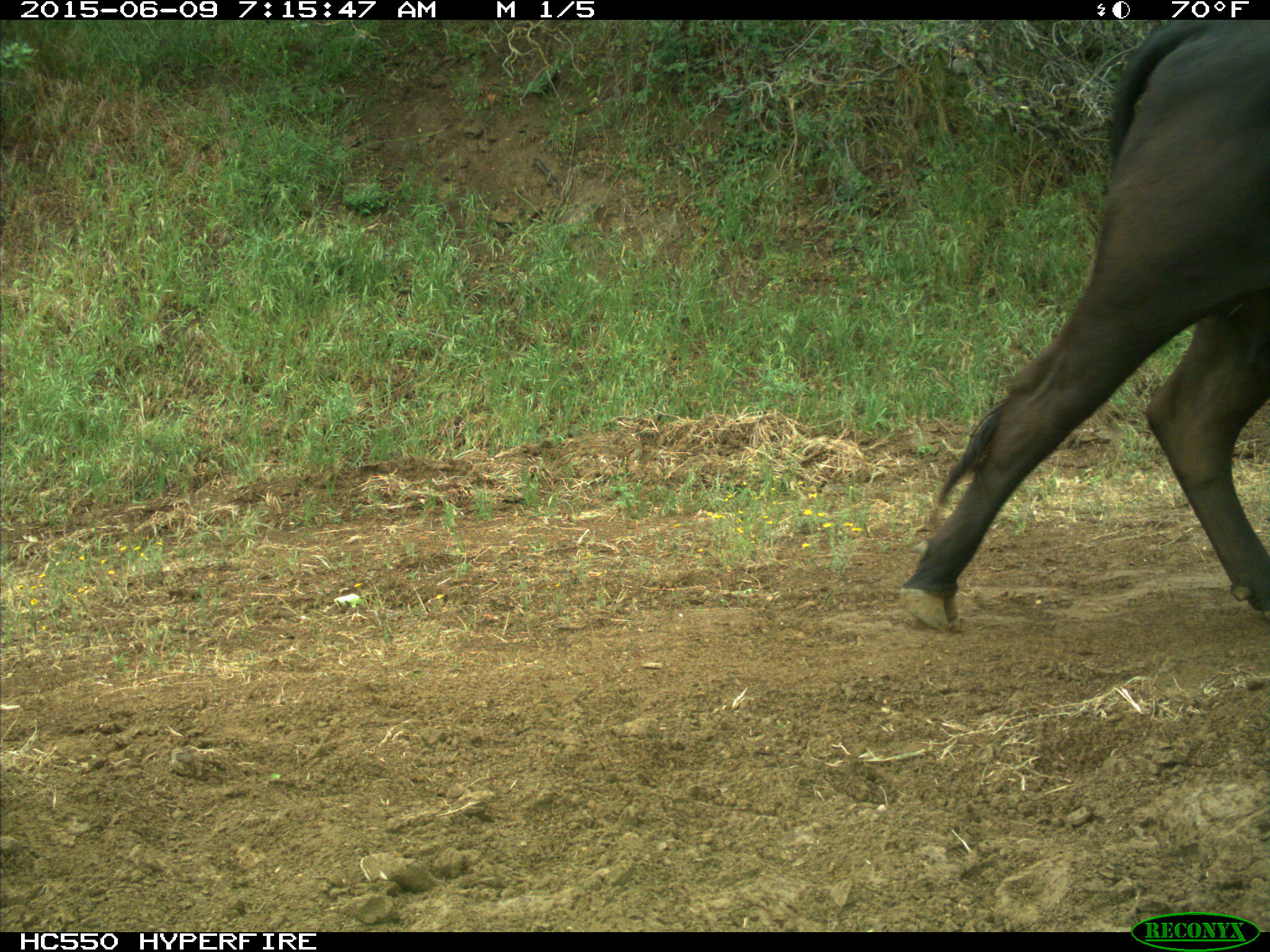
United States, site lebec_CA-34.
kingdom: Animalia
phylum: Chordata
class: Mammalia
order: Artiodactyla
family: Bovidae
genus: Bos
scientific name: Bos taurus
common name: domestic cow